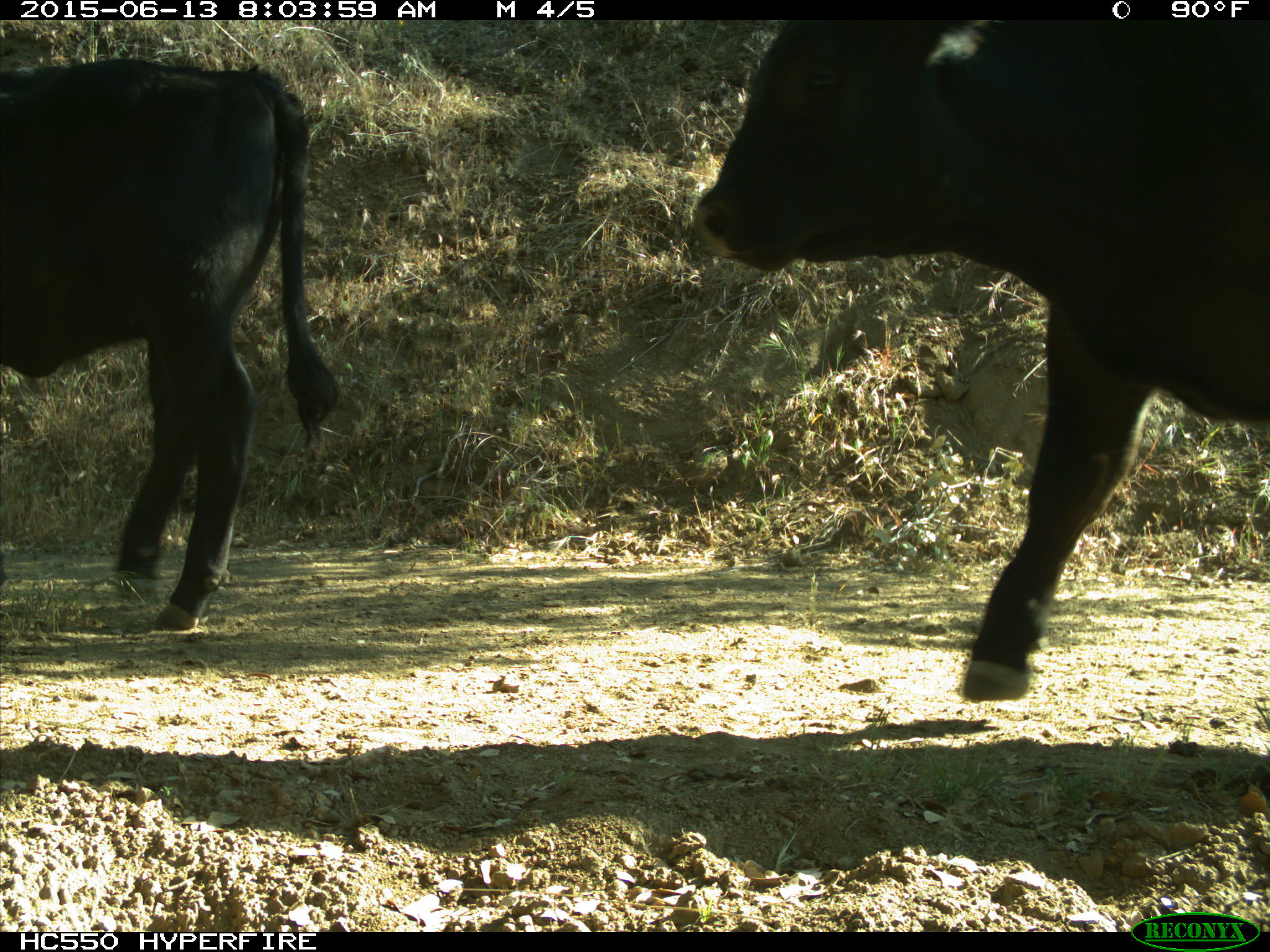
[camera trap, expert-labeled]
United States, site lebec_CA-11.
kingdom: Animalia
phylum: Chordata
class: Mammalia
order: Artiodactyla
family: Bovidae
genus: Bos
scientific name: Bos taurus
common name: domestic cow